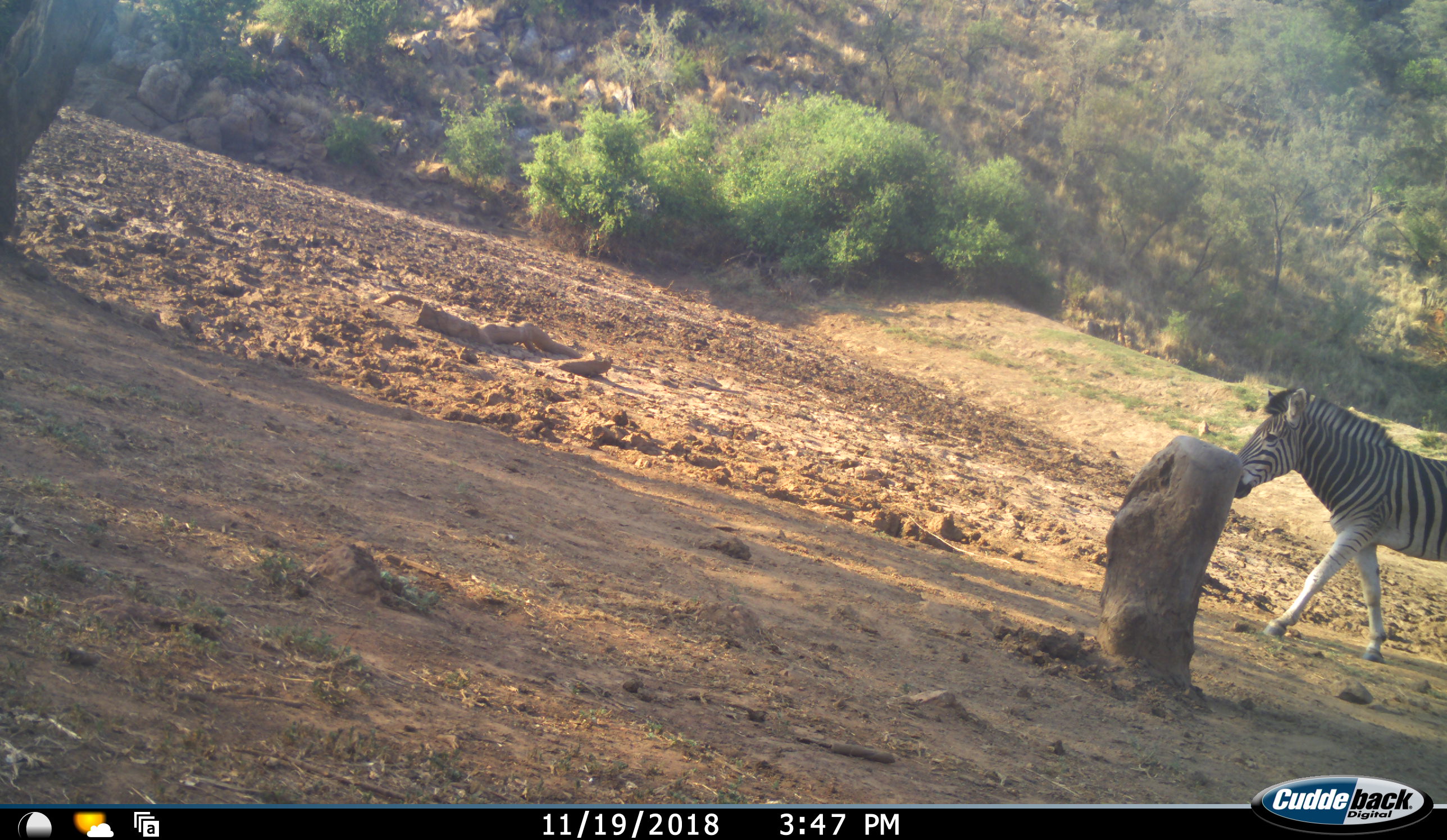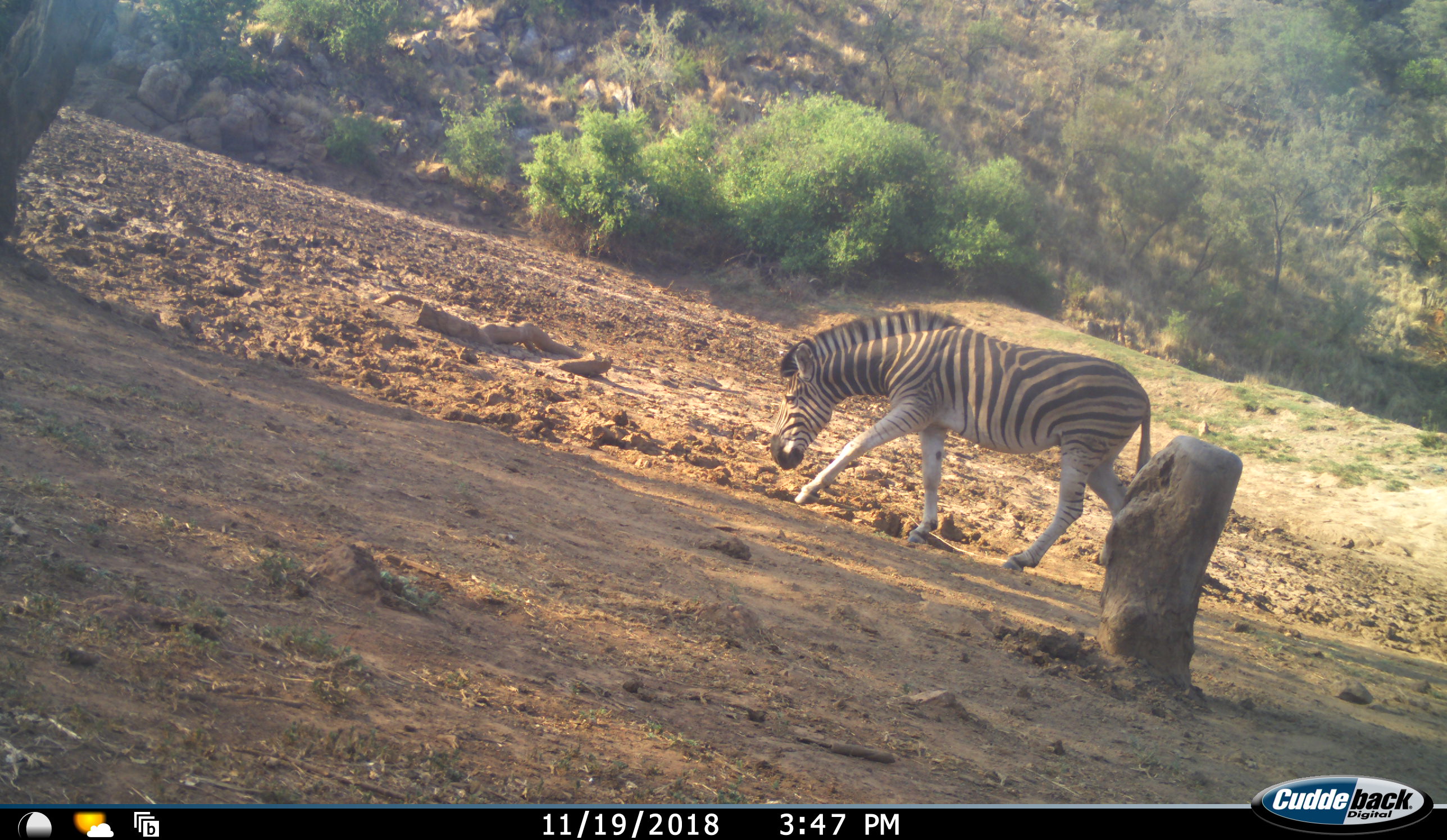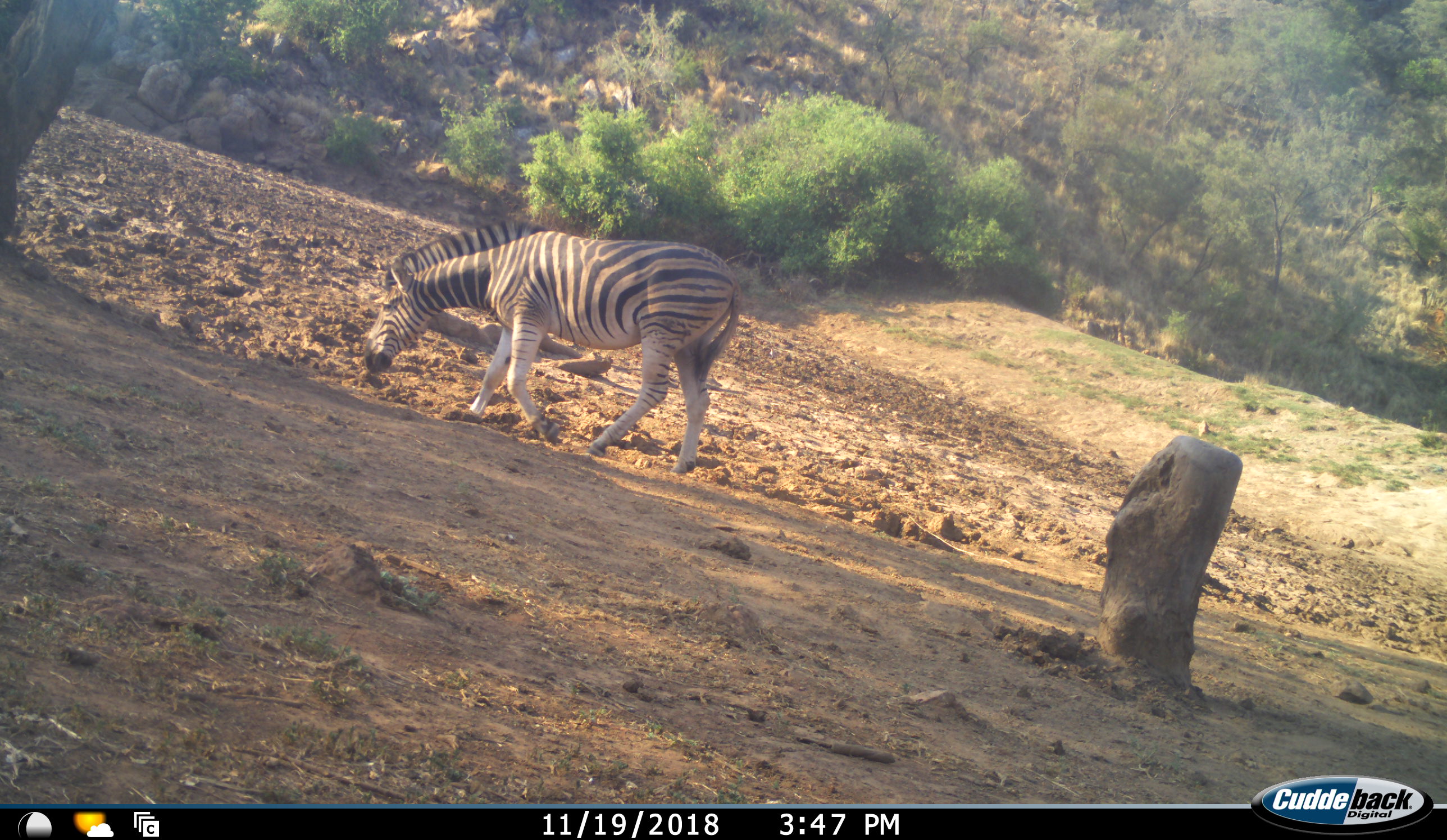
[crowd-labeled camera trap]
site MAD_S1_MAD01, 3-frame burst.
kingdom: Animalia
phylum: Chordata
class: Mammalia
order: Perissodactyla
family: Equidae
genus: Equus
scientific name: Equus quagga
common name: plains zebra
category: zebraplains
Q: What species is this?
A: Zebraplains (plains zebra) (Equus quagga).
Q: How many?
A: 1.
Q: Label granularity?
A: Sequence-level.